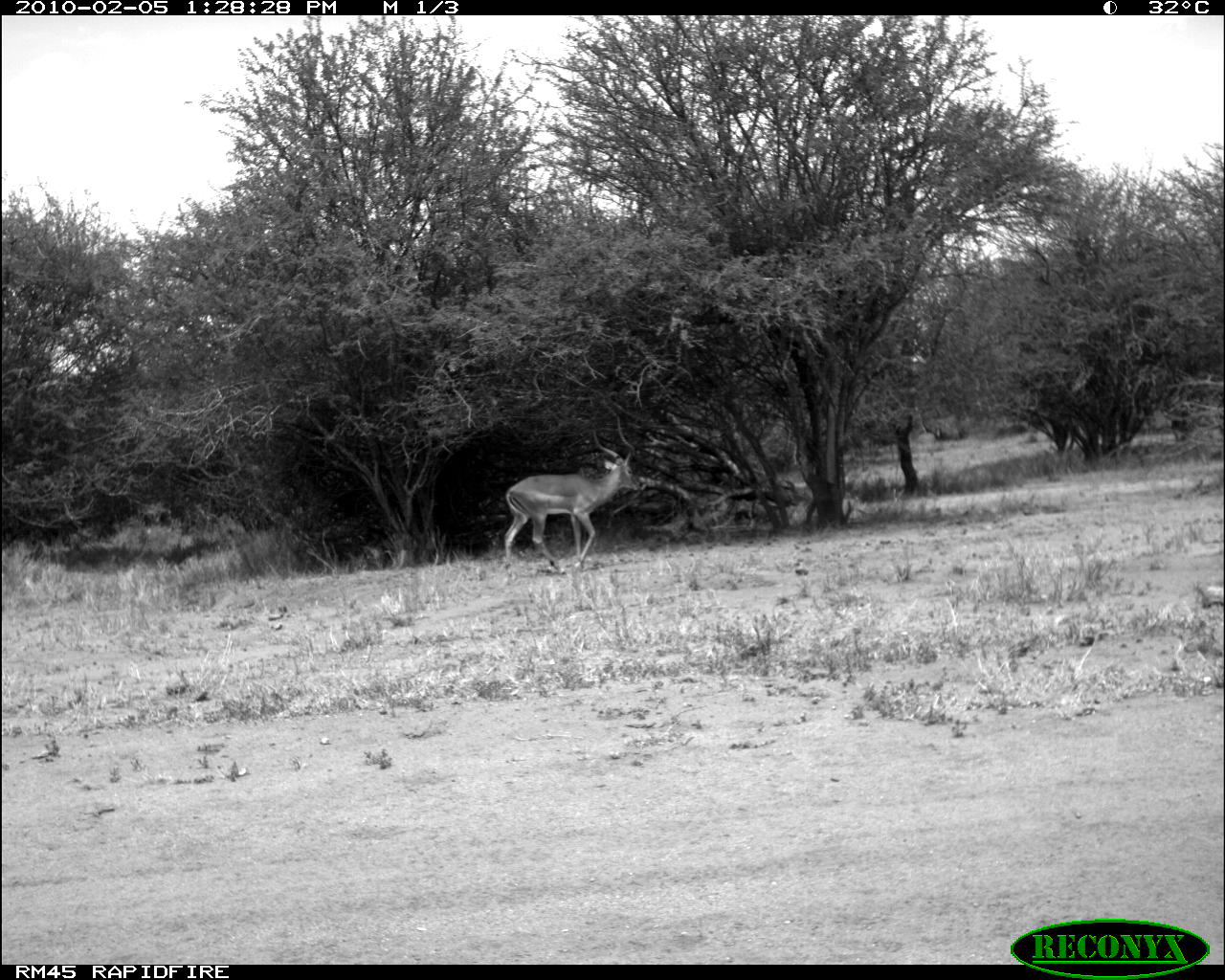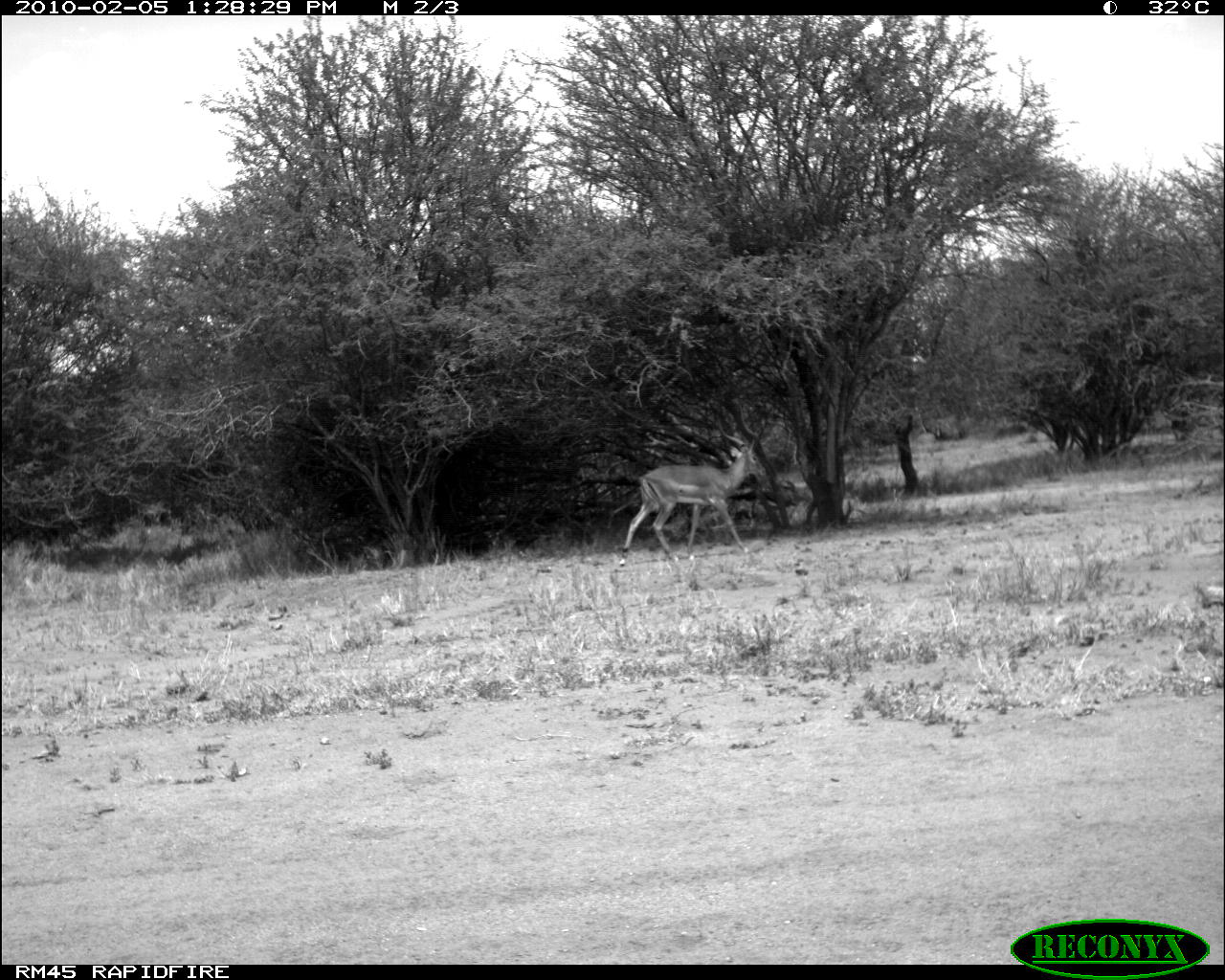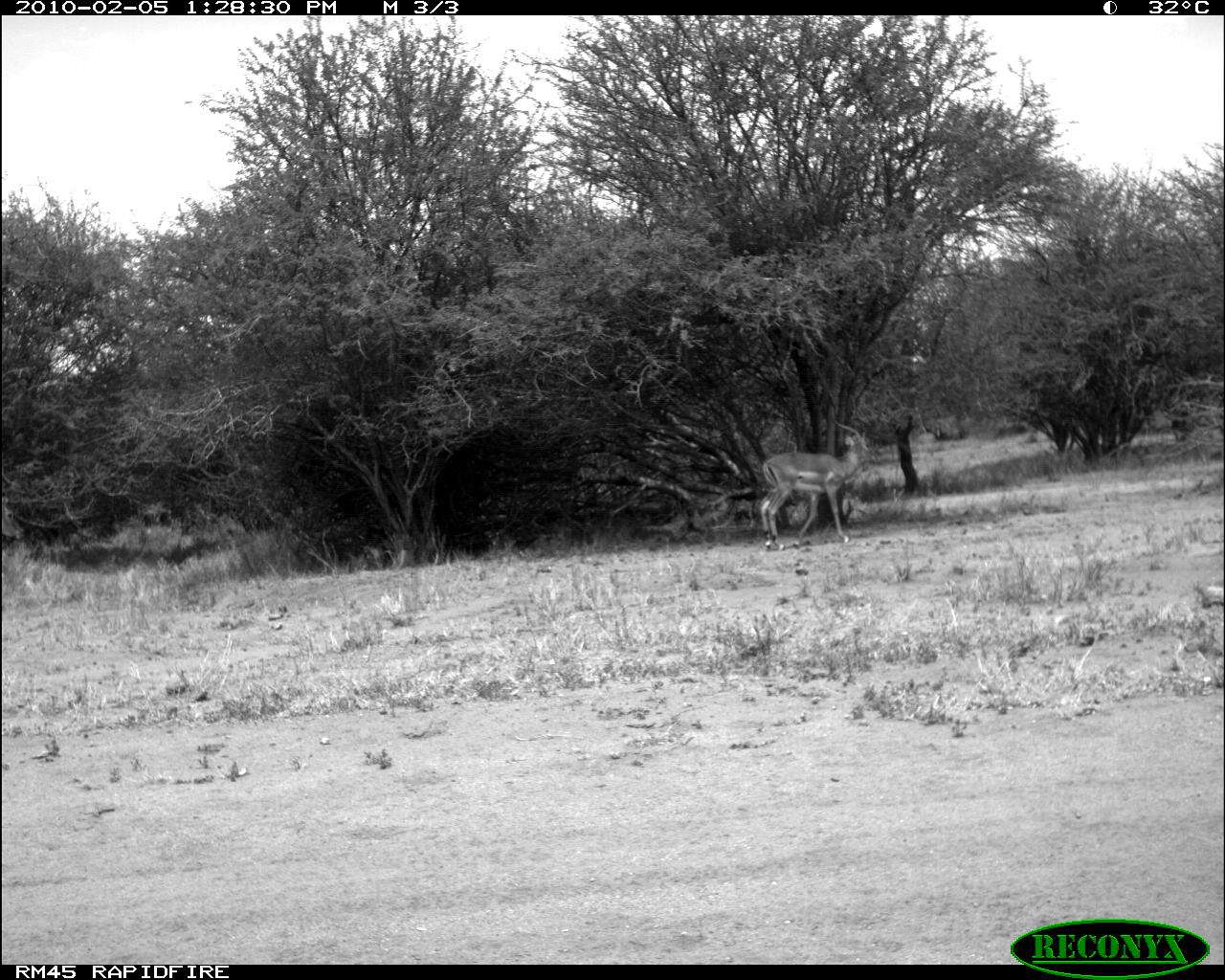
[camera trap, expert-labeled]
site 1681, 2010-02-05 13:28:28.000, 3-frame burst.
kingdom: Animalia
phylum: Chordata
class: Mammalia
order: Artiodactyla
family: Bovidae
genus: Aepyceros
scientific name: Aepyceros melampus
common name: impala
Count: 1.